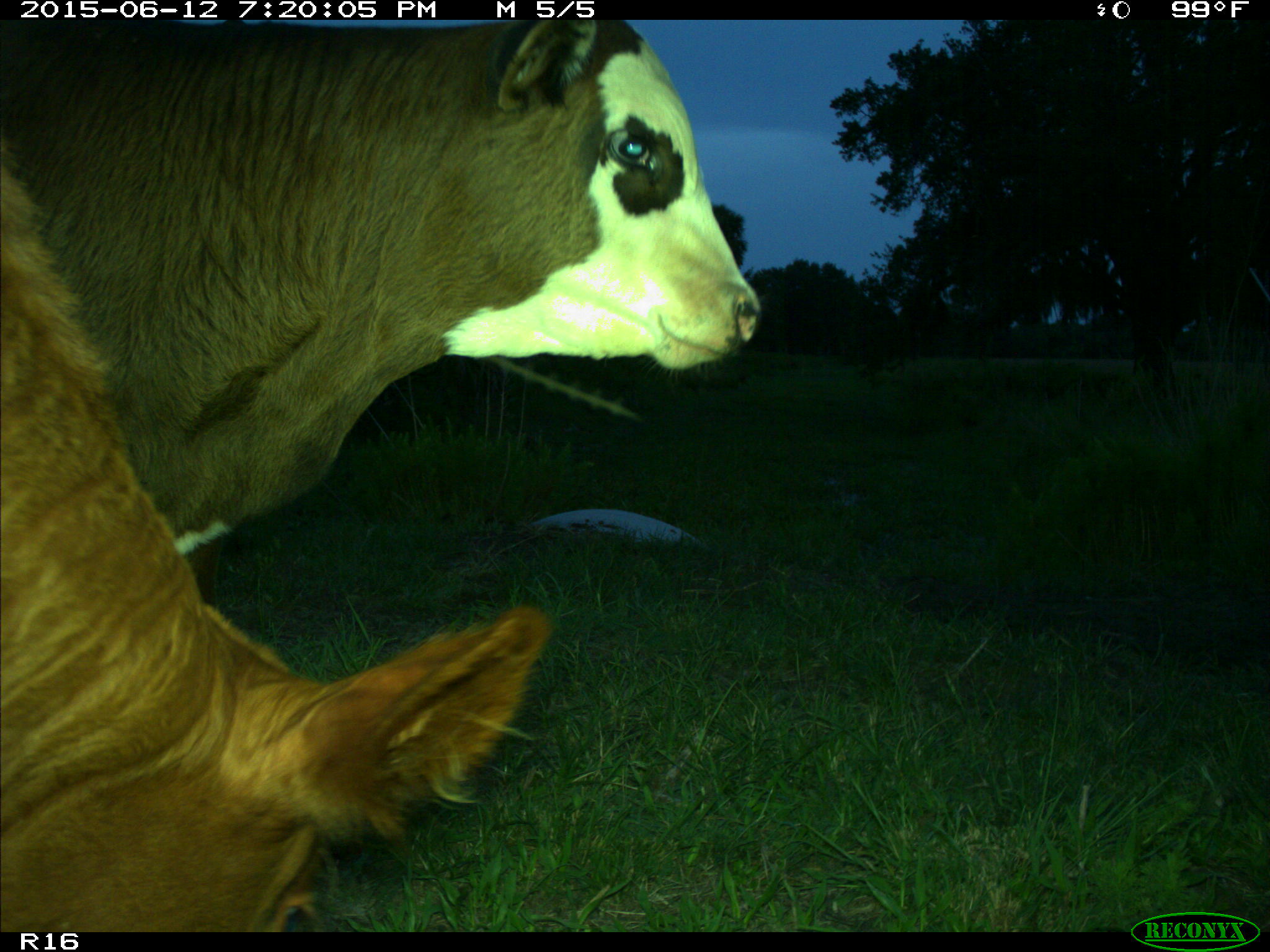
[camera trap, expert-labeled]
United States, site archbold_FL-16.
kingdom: Animalia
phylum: Chordata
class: Mammalia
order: Artiodactyla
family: Bovidae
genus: Bos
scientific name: Bos taurus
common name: domestic cow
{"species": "Bos taurus (domestic cow)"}